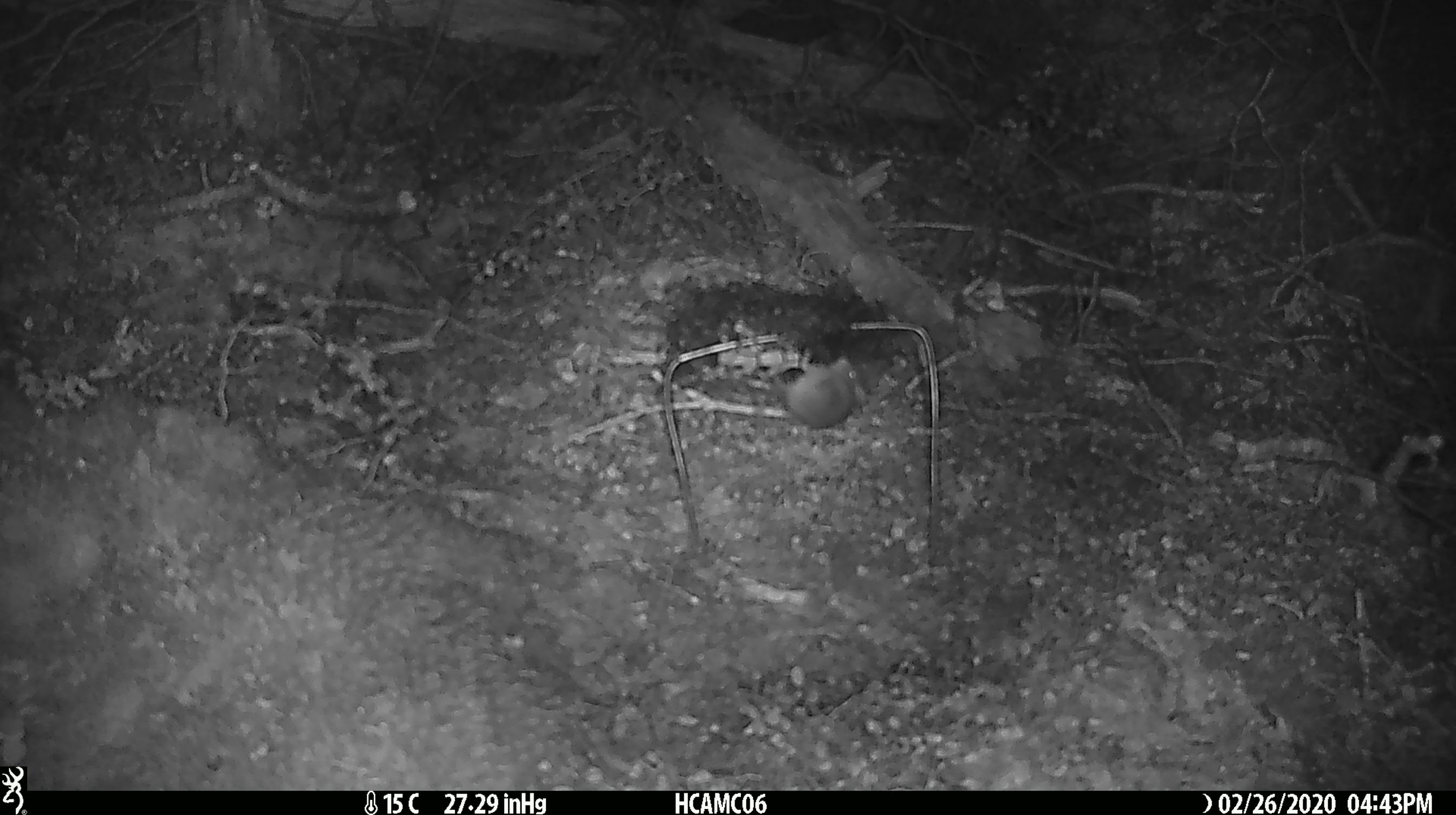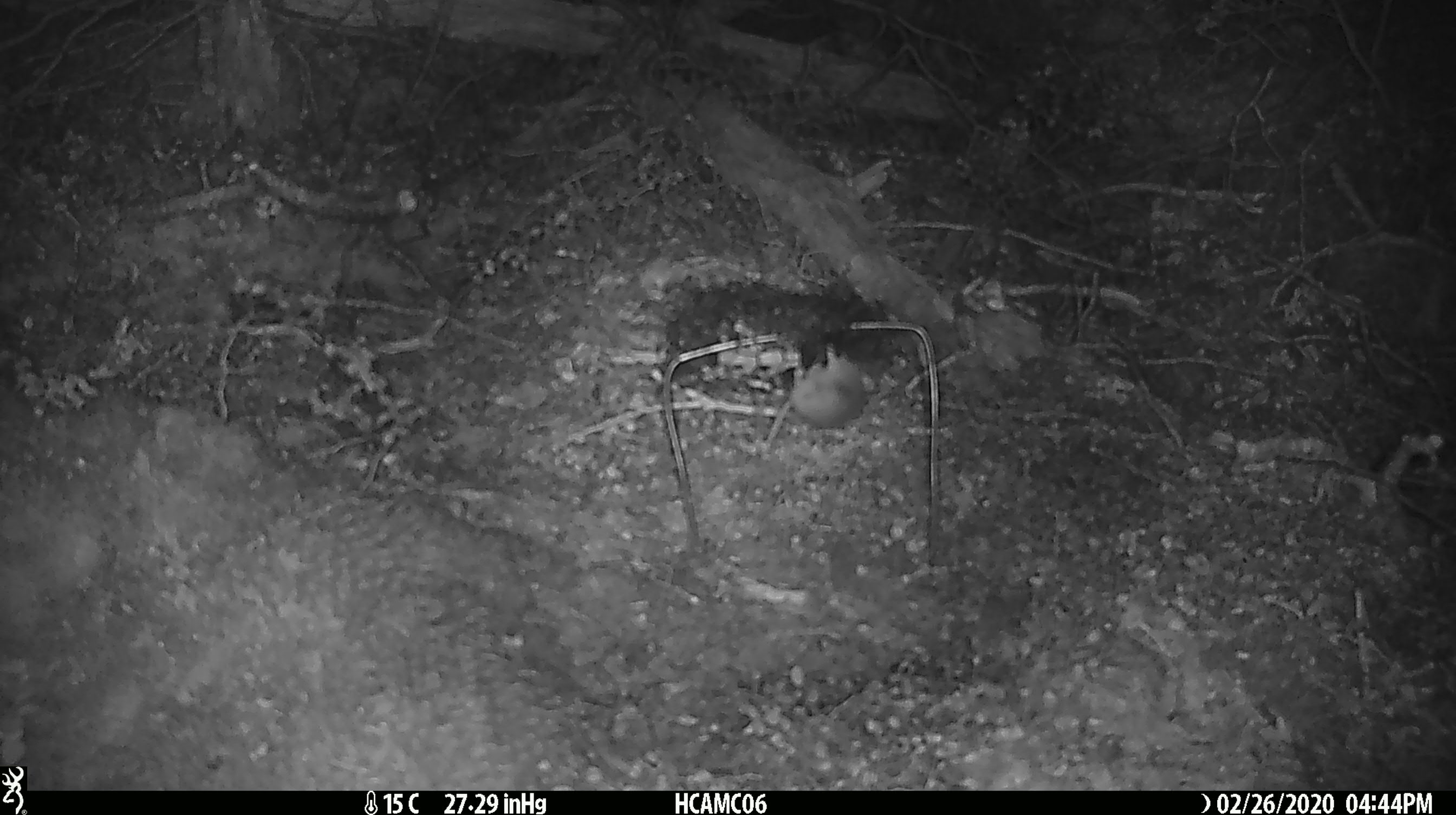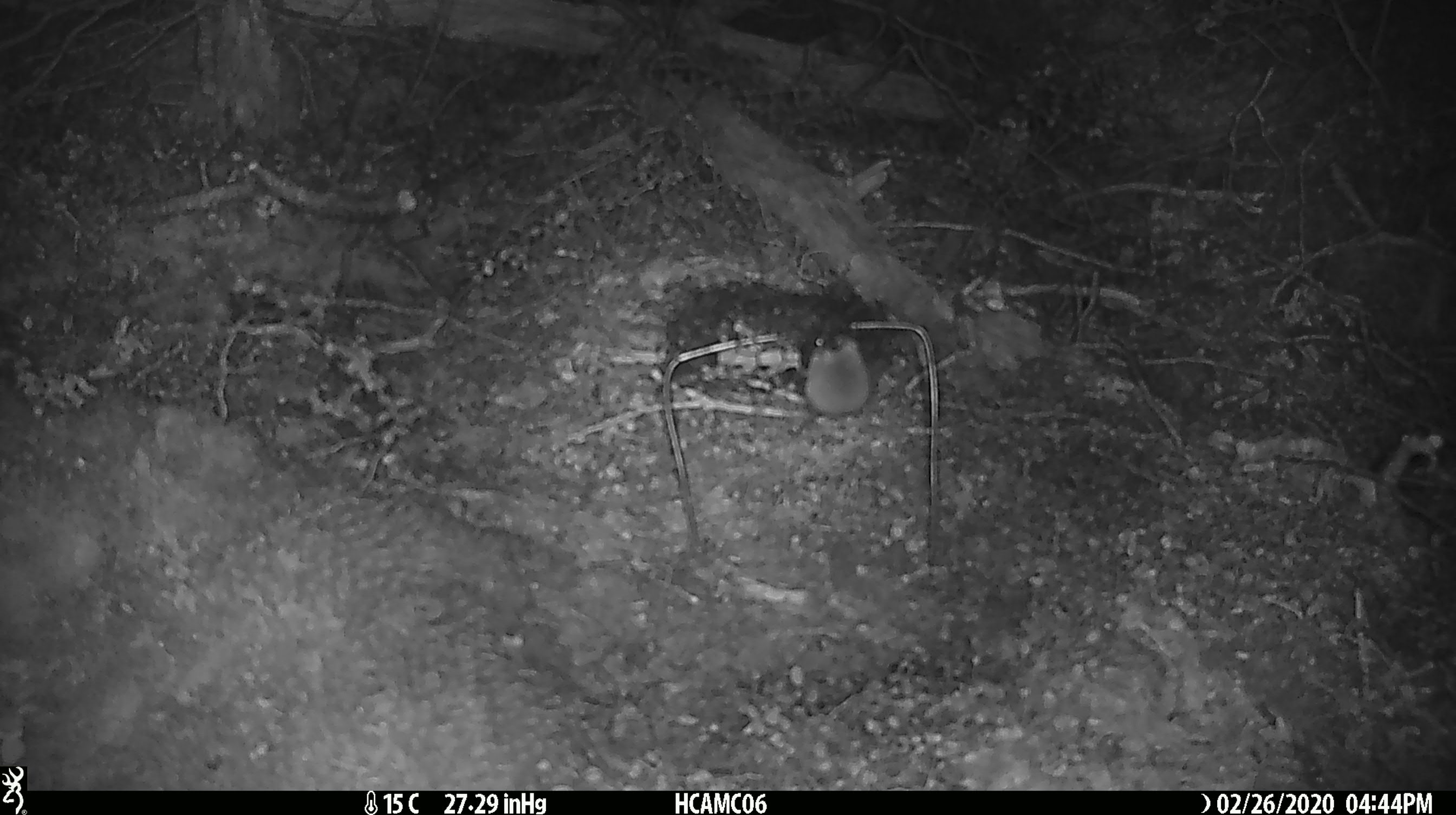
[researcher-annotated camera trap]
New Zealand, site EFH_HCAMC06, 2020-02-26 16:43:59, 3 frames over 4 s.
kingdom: Animalia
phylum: Chordata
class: Mammalia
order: Rodentia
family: Muridae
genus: Mus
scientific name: Mus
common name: mouse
Mouse (Mus).